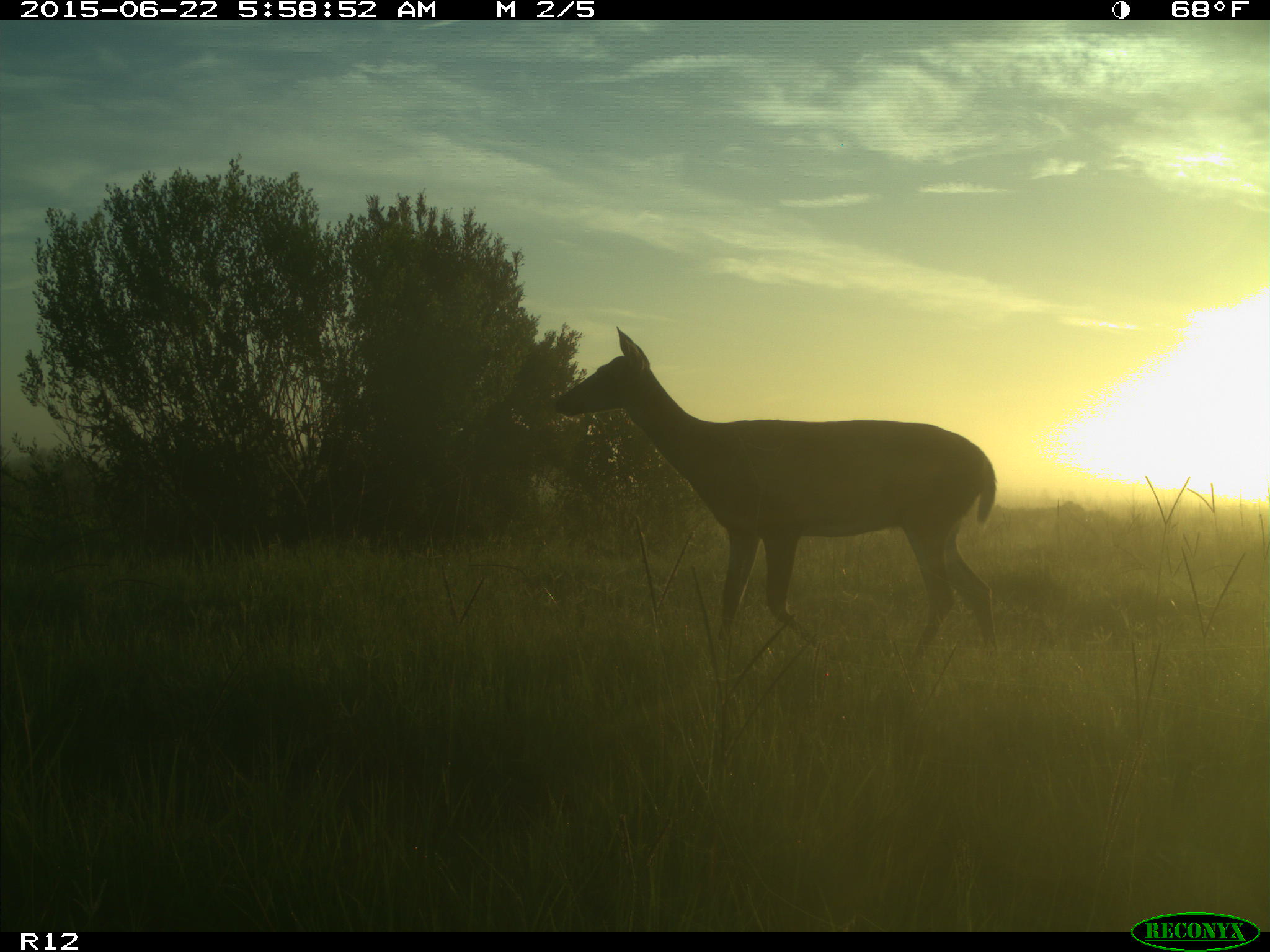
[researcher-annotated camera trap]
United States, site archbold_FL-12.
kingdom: Animalia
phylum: Chordata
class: Mammalia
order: Artiodactyla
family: Cervidae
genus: Odocoileus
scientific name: Odocoileus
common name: deer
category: unidentified deer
Unidentified deer (deer) (Odocoileus).